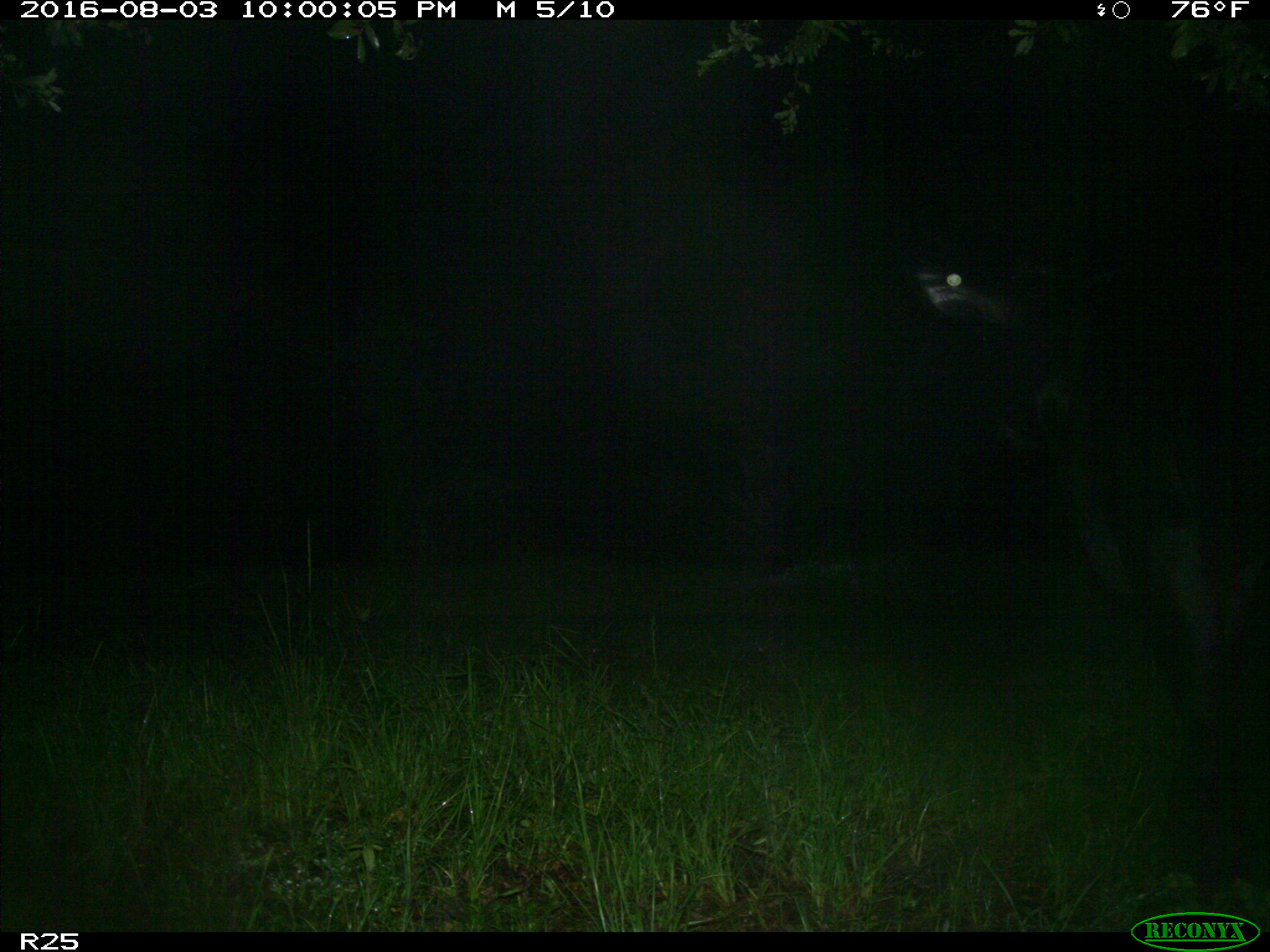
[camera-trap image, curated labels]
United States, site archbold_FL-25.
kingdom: Animalia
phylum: Chordata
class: Mammalia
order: Artiodactyla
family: Bovidae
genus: Bos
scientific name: Bos taurus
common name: domestic cow